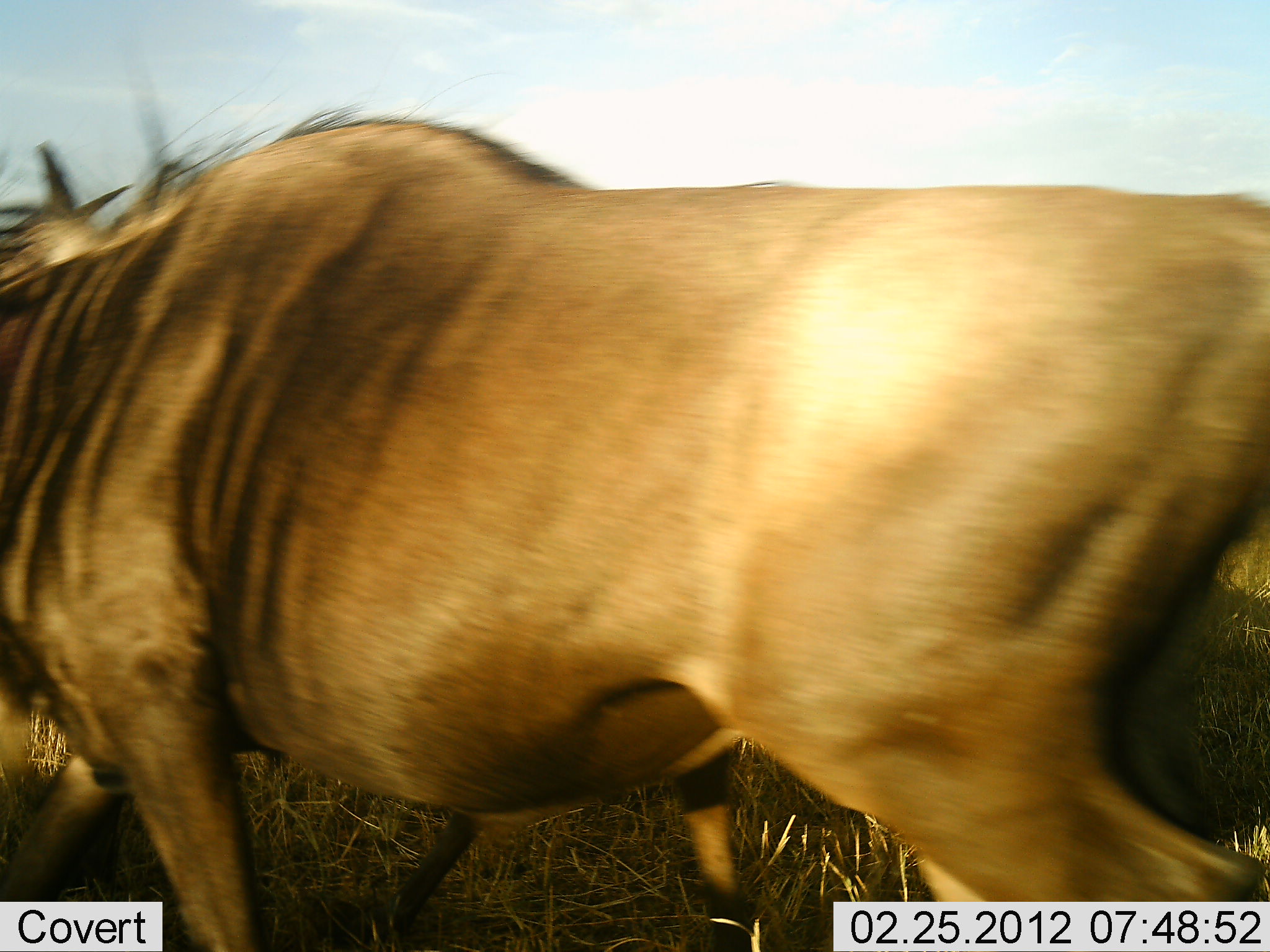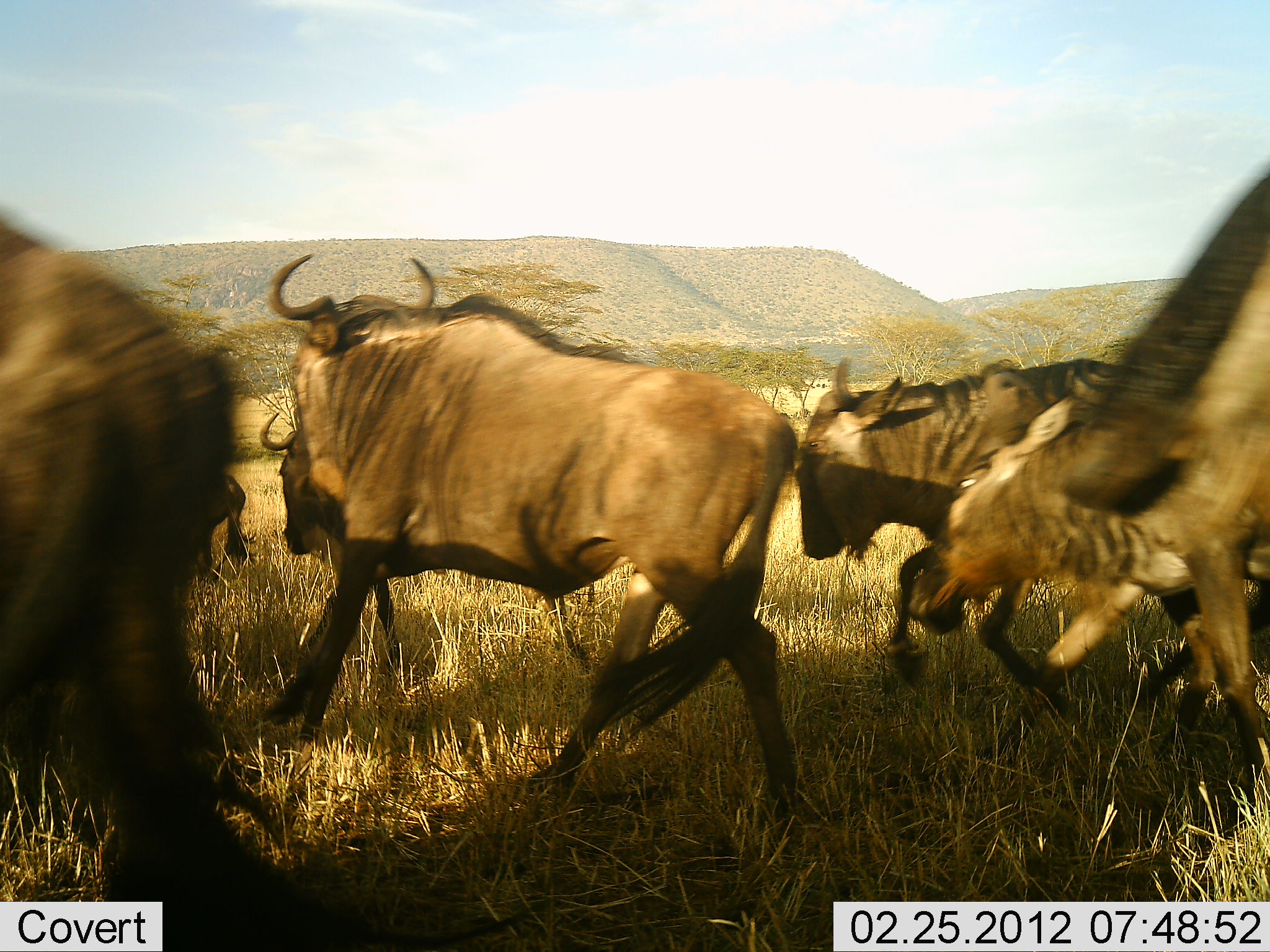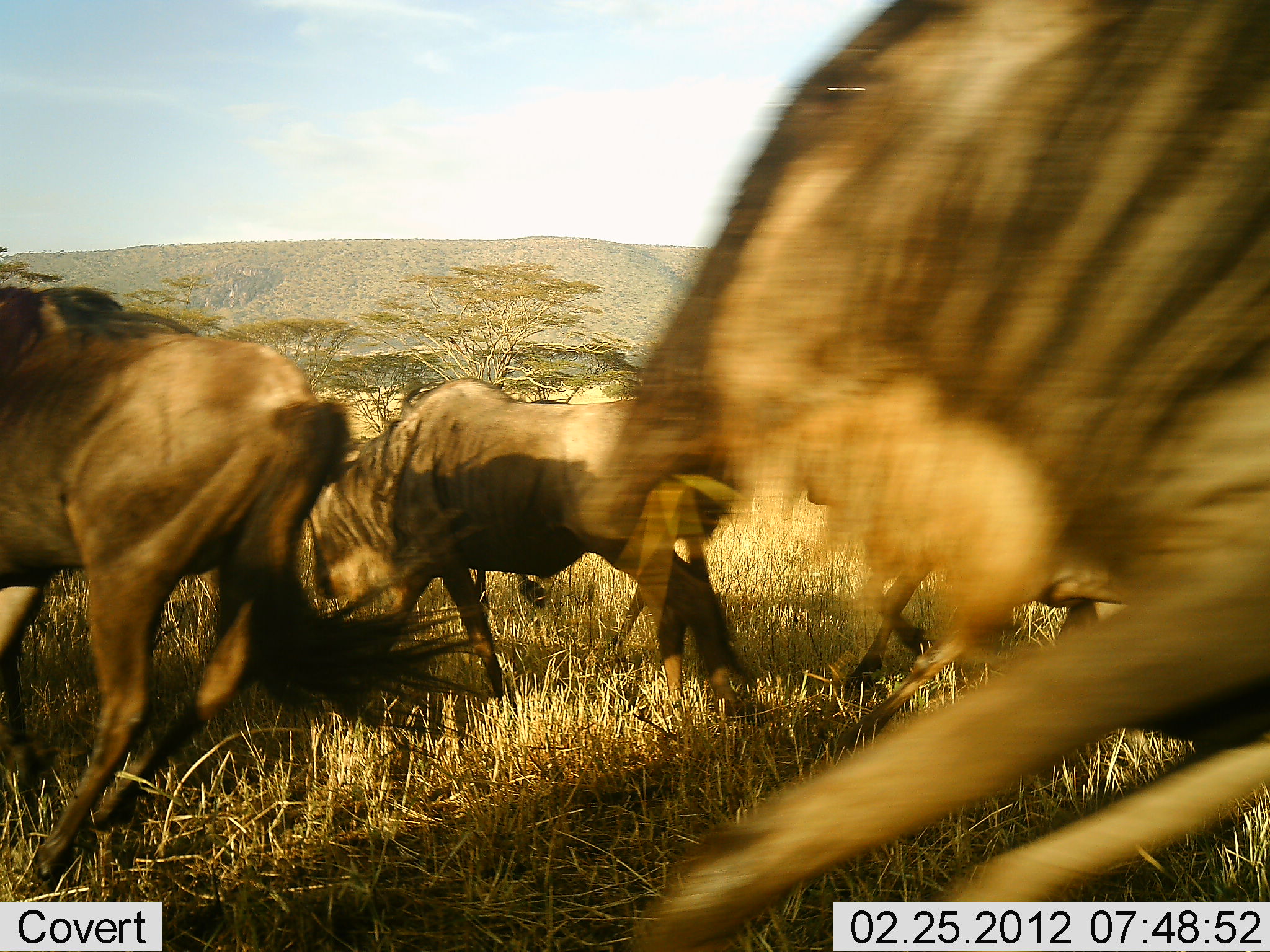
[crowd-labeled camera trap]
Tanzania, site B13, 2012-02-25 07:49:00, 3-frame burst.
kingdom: Animalia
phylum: Chordata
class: Mammalia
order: Artiodactyla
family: Bovidae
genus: Connochaetes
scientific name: Connochaetes taurinus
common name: blue wildebeest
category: wildebeest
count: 7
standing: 0%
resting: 0%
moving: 100%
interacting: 0%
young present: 4%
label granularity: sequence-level